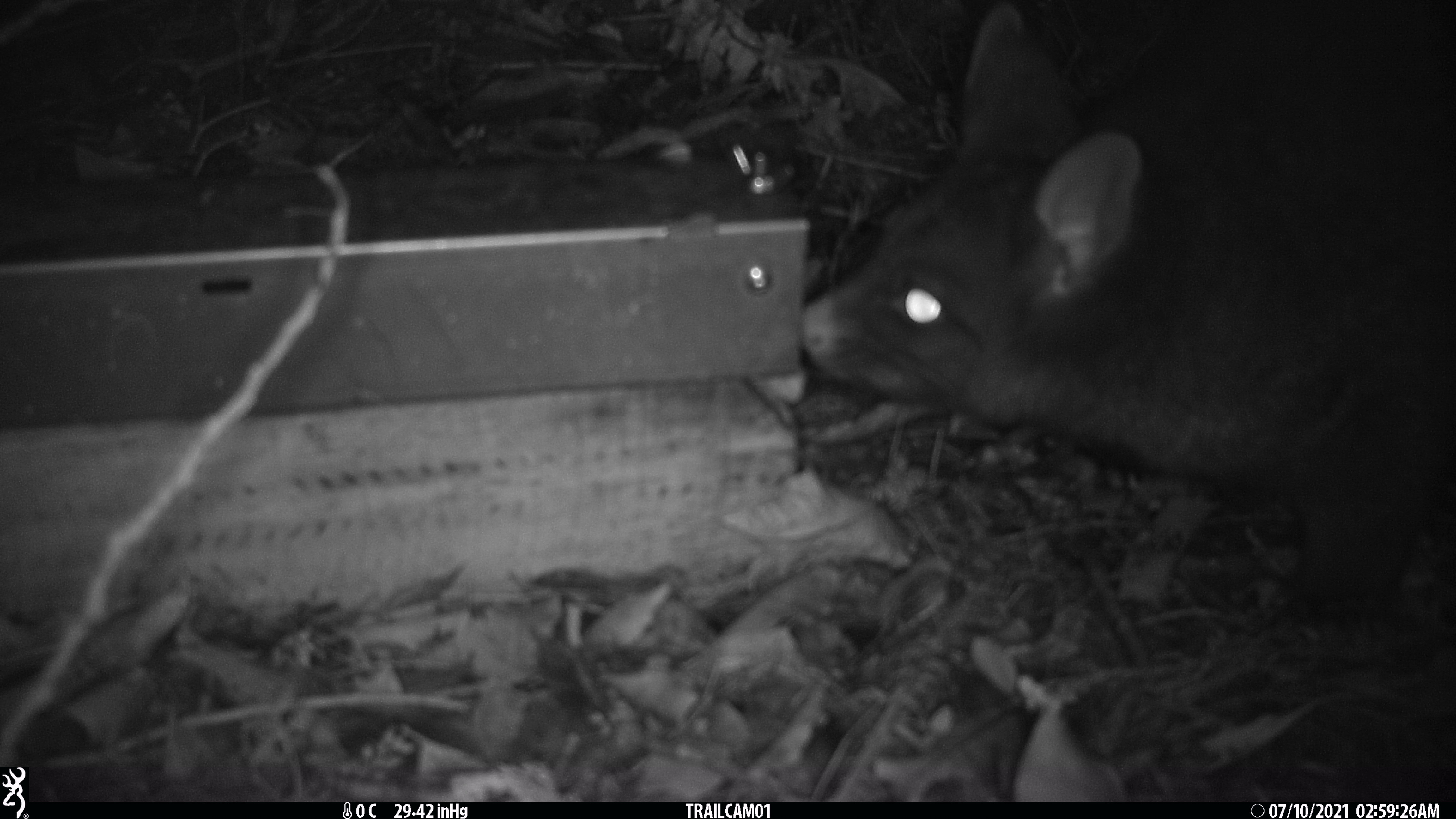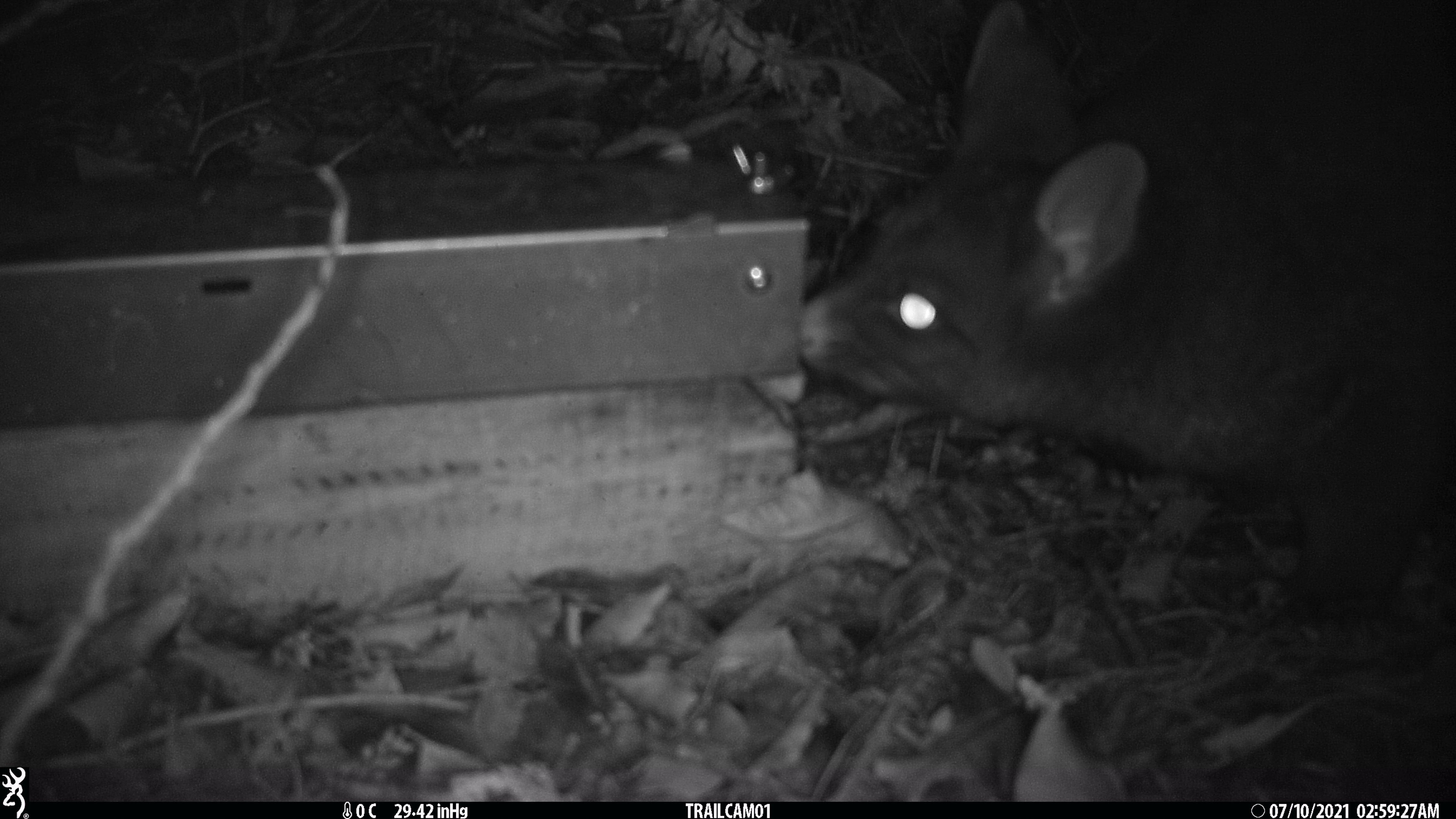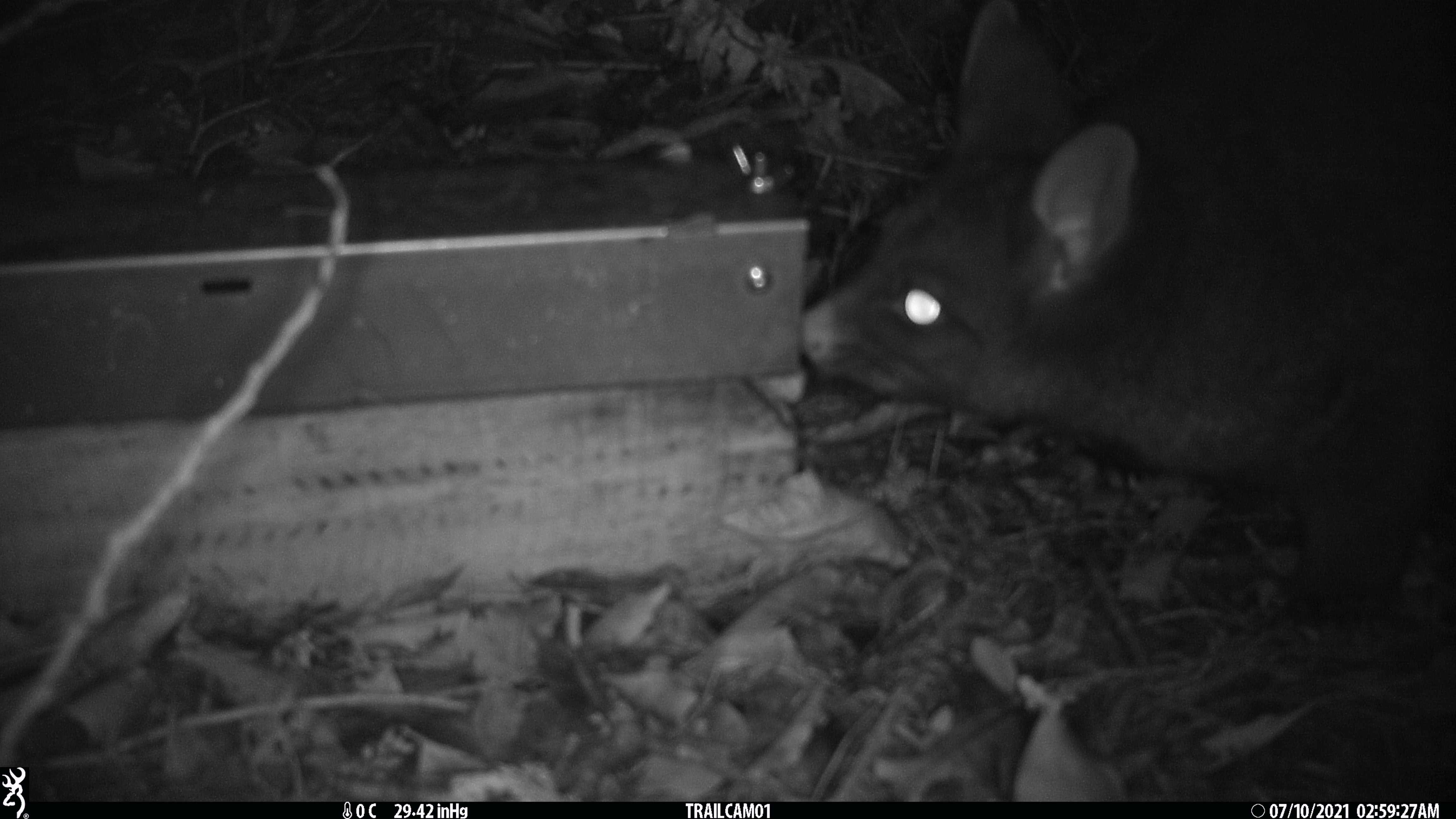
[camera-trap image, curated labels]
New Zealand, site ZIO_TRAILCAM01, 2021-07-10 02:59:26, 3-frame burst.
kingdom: Animalia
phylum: Chordata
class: Mammalia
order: Diprotodontia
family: Phalangeridae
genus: Trichosurus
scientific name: Trichosurus vulpecula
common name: common brushtail possum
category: possum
Possum (common brushtail possum) (Trichosurus vulpecula).